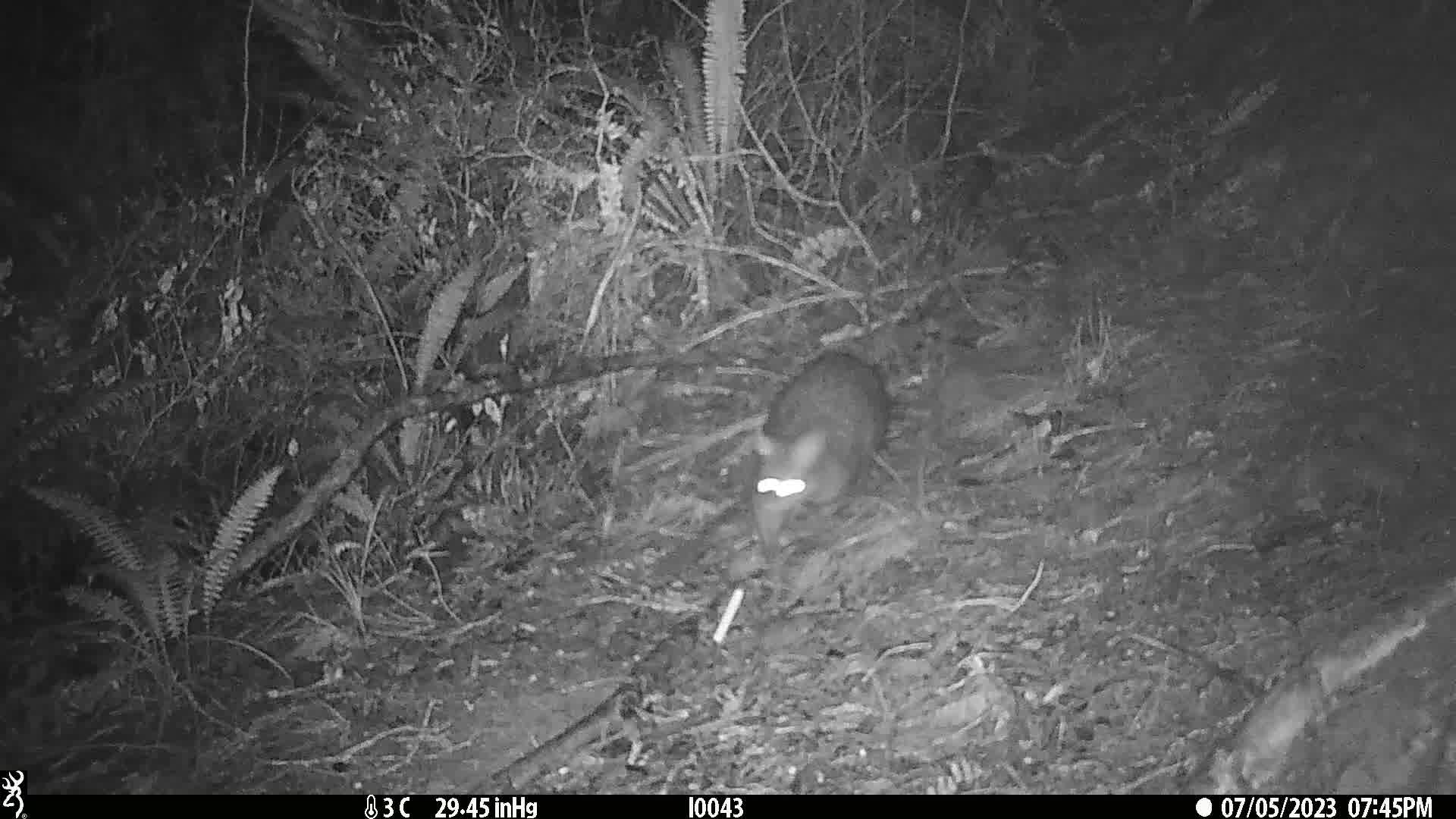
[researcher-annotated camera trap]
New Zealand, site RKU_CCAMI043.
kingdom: Animalia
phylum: Chordata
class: Mammalia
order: Diprotodontia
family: Phalangeridae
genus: Trichosurus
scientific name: Trichosurus vulpecula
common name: common brushtail possum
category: possum